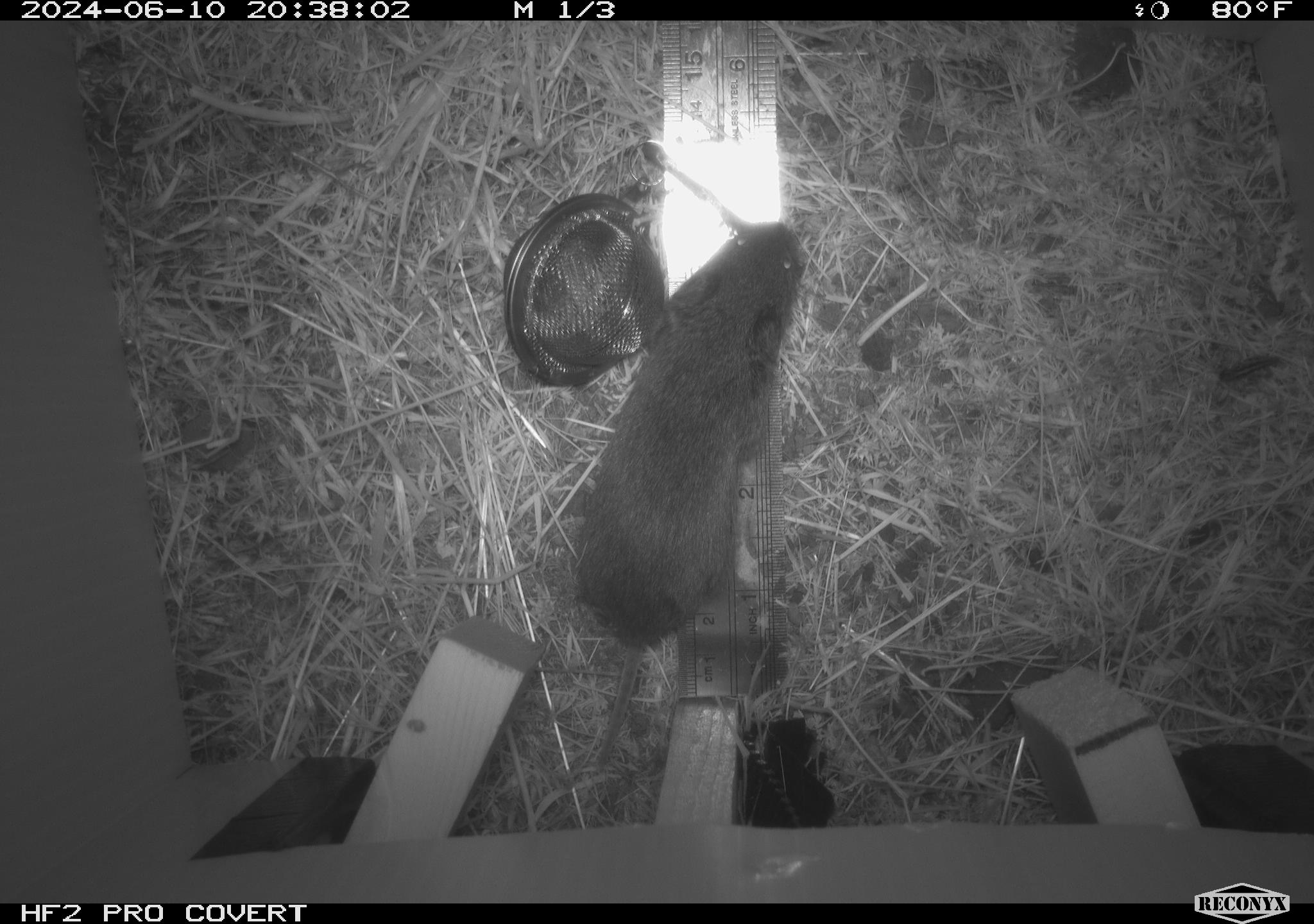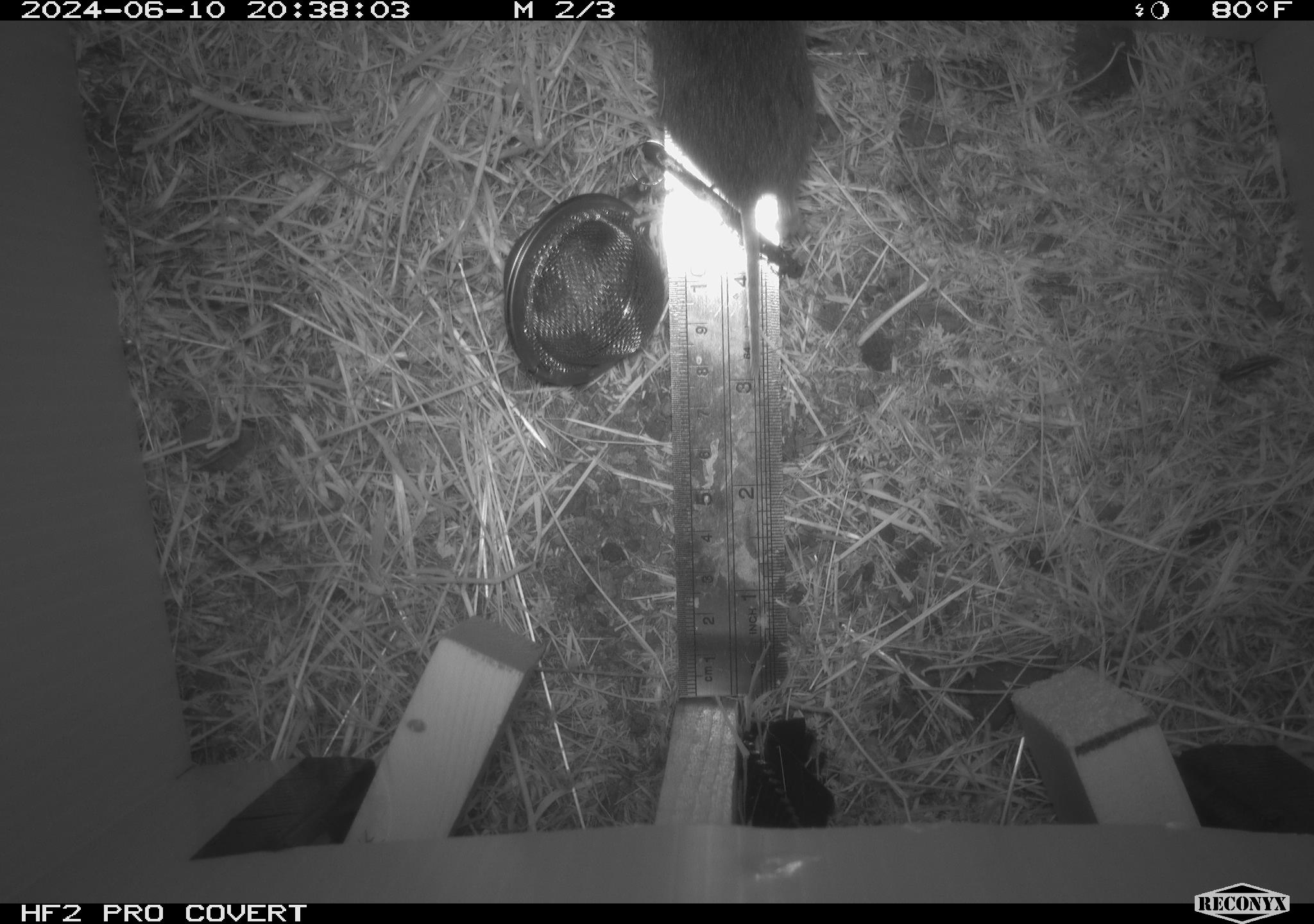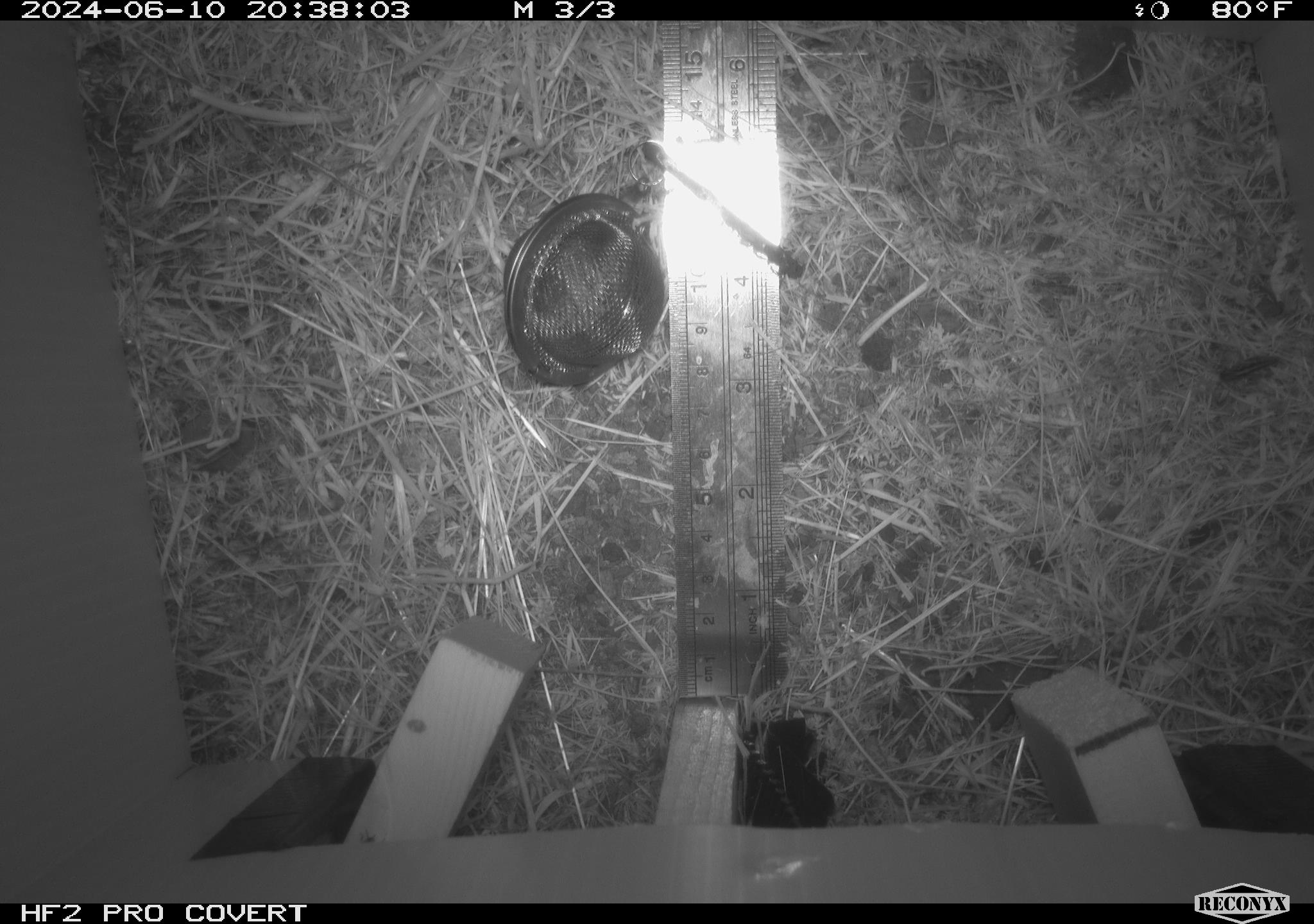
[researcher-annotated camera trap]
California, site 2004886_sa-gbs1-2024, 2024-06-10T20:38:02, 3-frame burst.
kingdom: Animalia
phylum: Chordata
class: Mammalia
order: Rodentia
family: Cricetidae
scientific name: Arvicolinae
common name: voles, lemmings, and muskrats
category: arvicolinae subfamily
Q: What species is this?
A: Arvicolinae subfamily (voles, lemmings, and muskrats) (Arvicolinae).